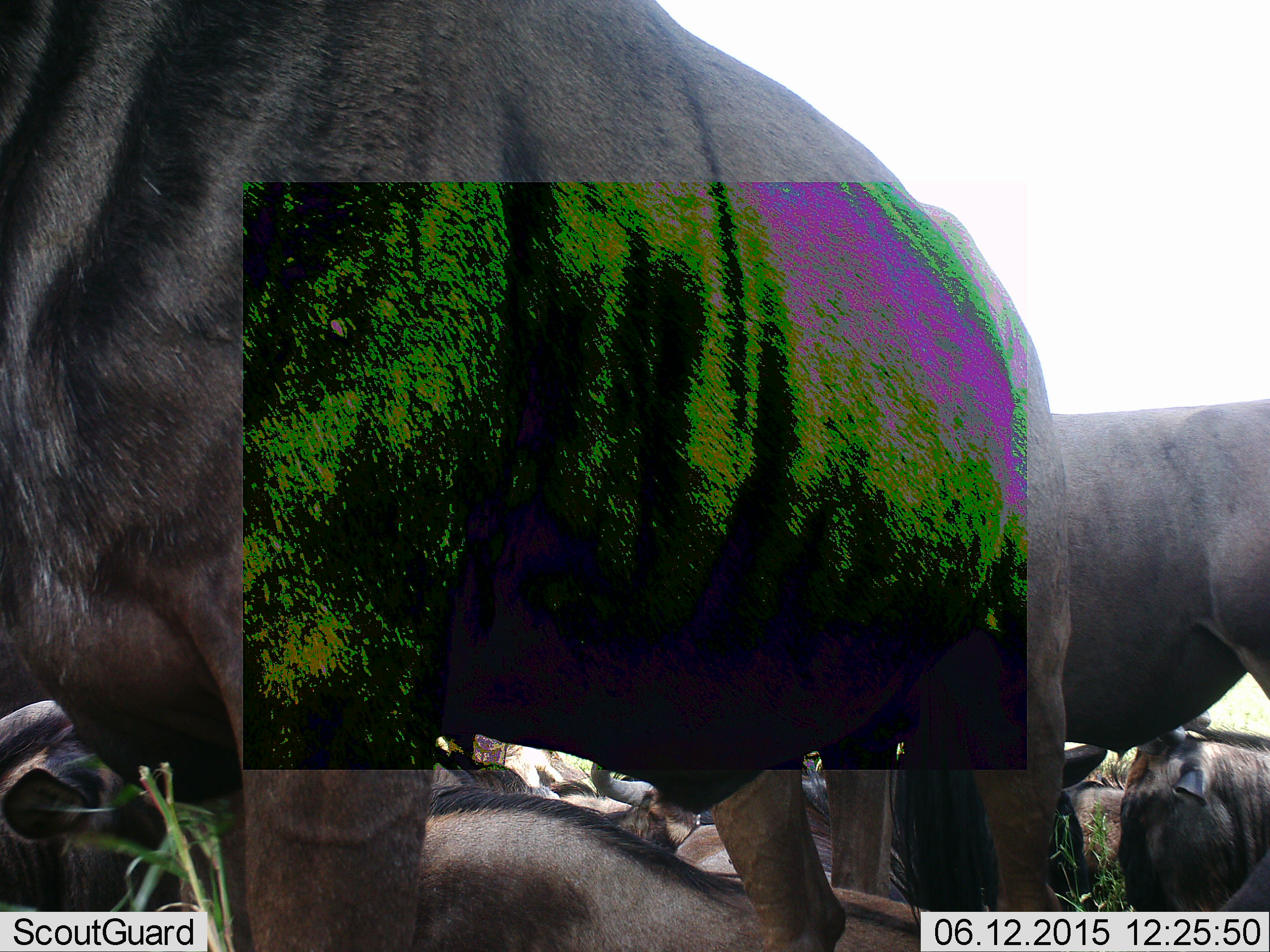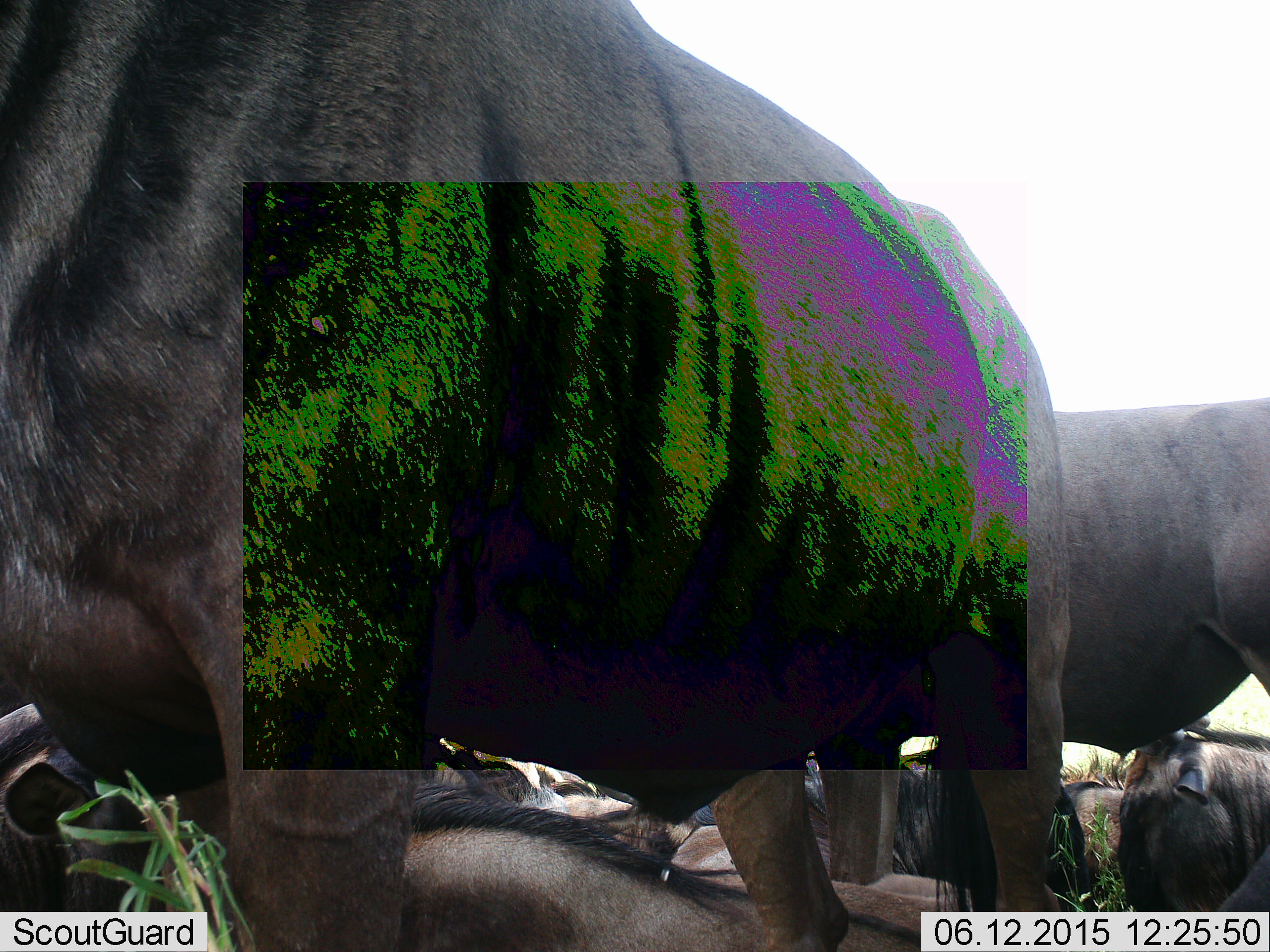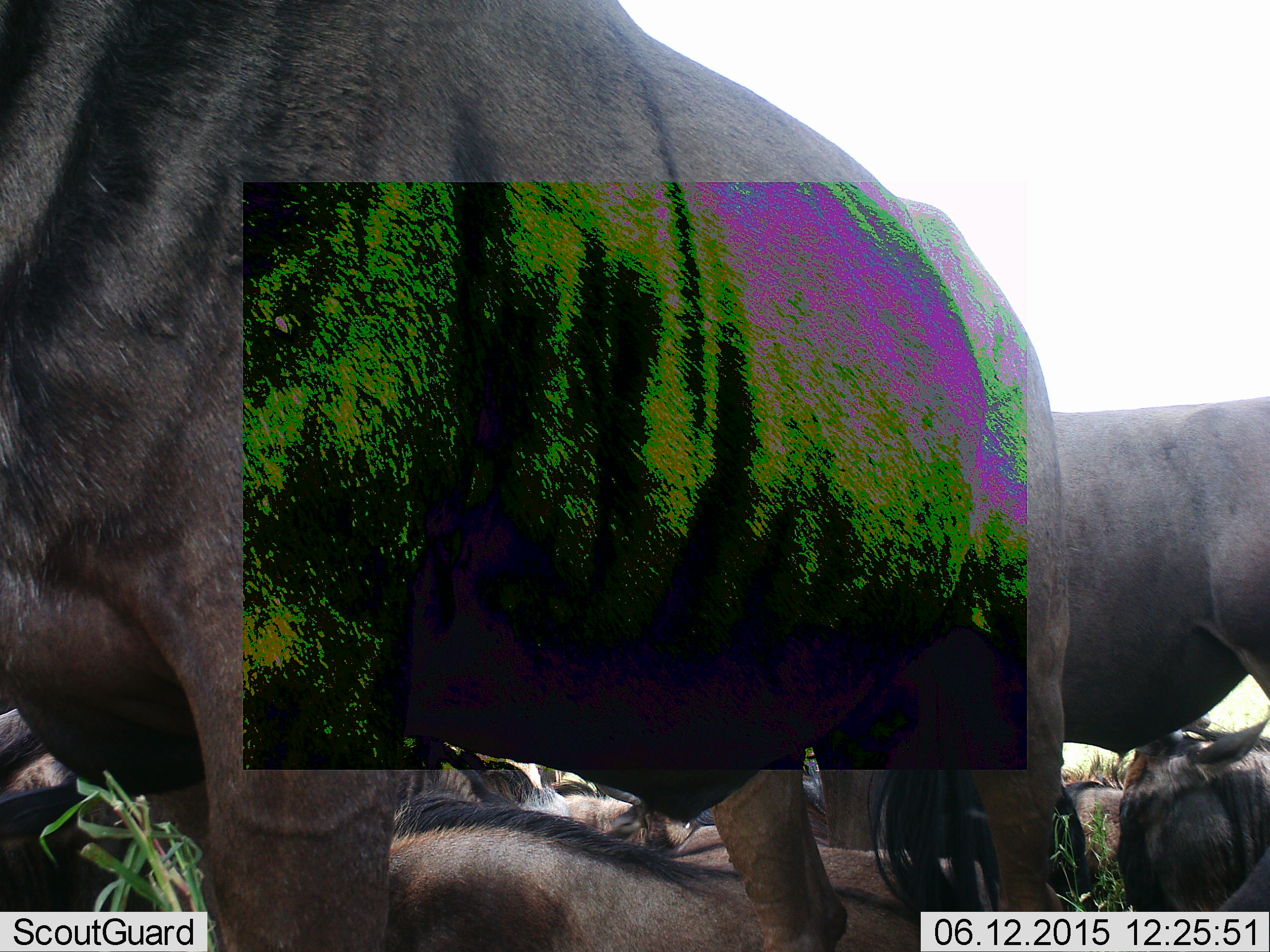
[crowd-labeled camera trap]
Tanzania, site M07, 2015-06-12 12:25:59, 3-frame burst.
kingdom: Animalia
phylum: Chordata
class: Mammalia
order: Artiodactyla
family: Bovidae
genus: Connochaetes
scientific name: Connochaetes taurinus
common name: blue wildebeest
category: wildebeest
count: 7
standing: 100%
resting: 80%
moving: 0%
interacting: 0%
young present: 0%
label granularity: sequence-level